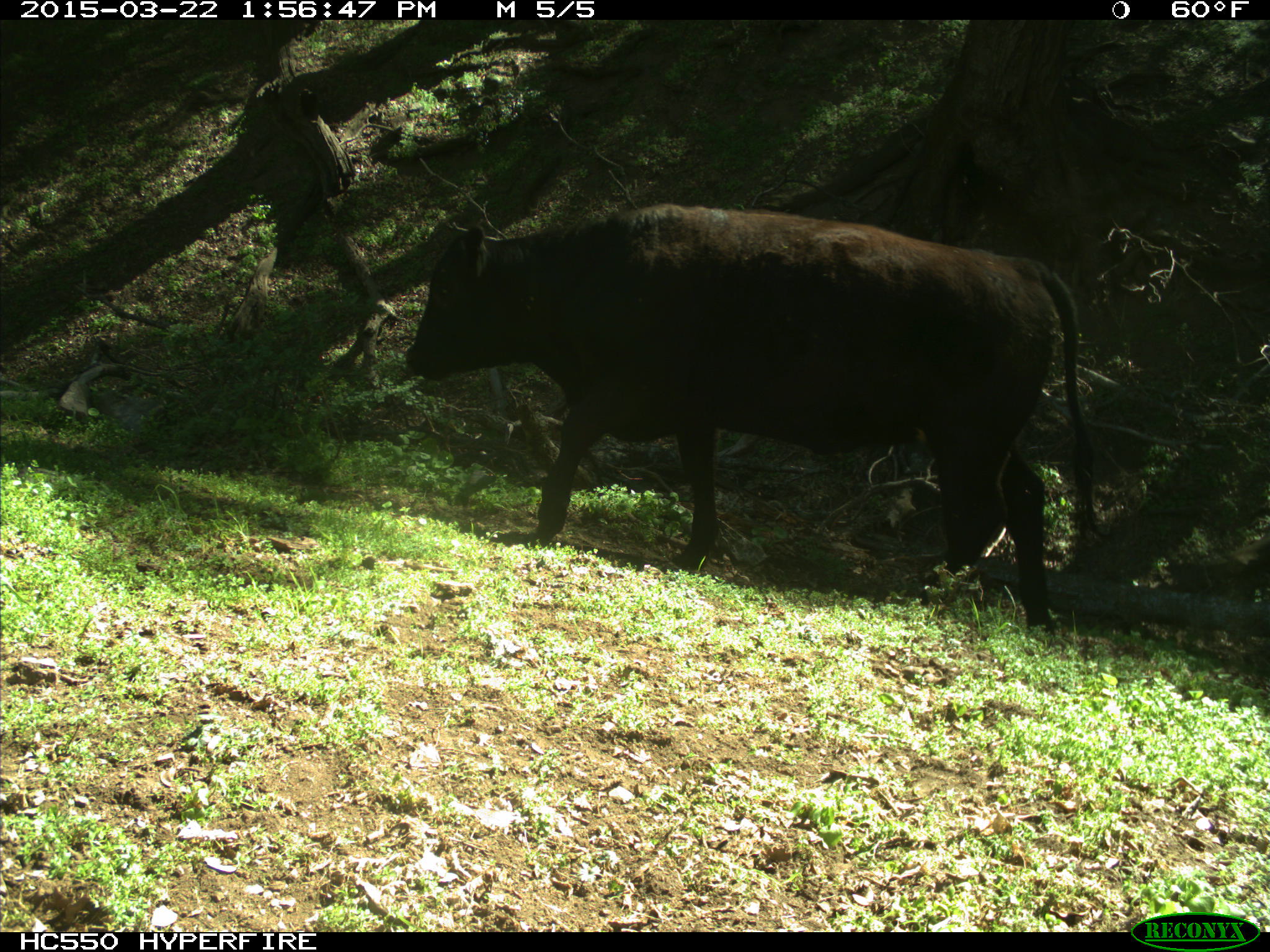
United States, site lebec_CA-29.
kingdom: Animalia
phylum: Chordata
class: Mammalia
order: Artiodactyla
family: Bovidae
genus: Bos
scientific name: Bos taurus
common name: domestic cow